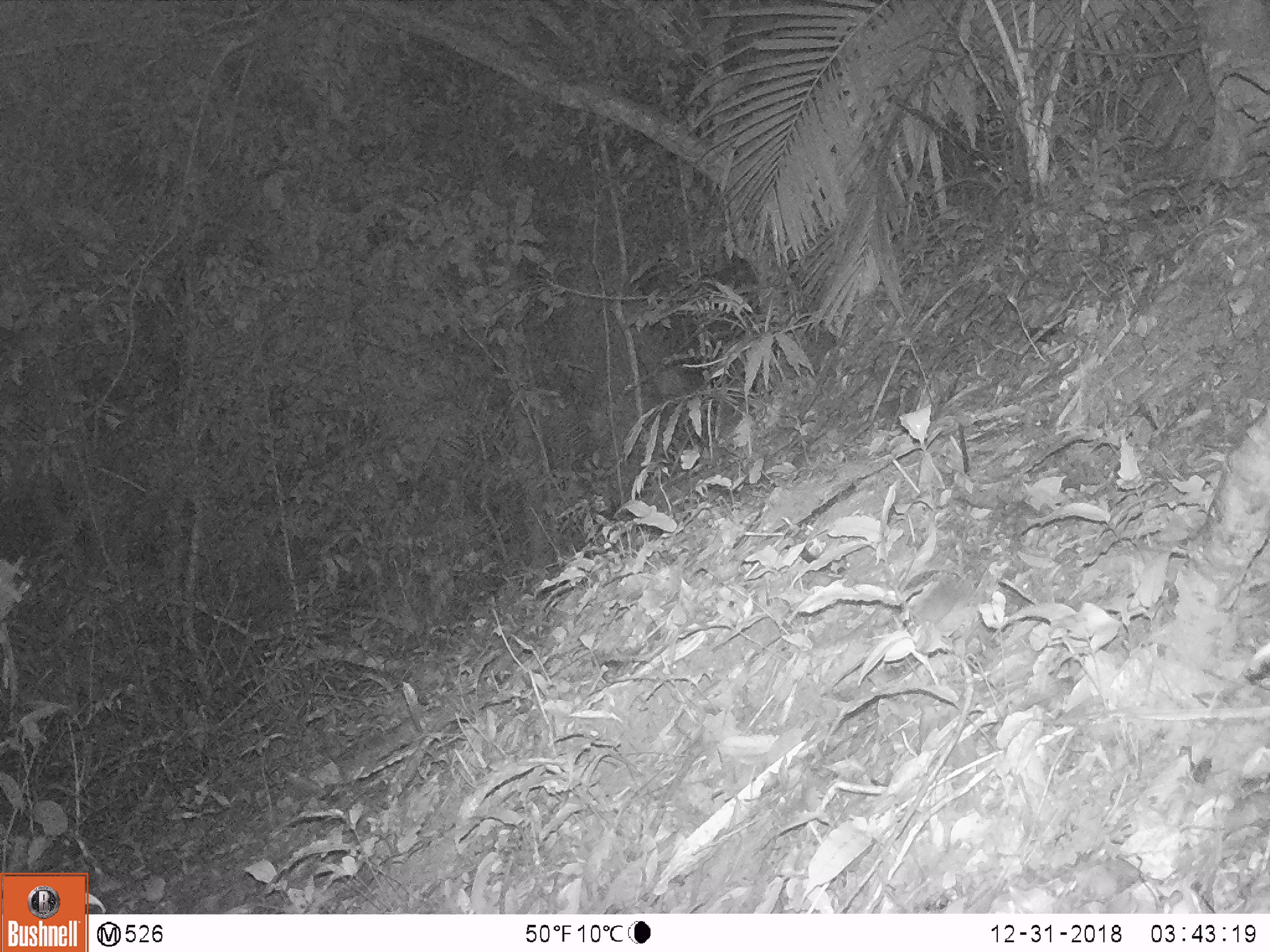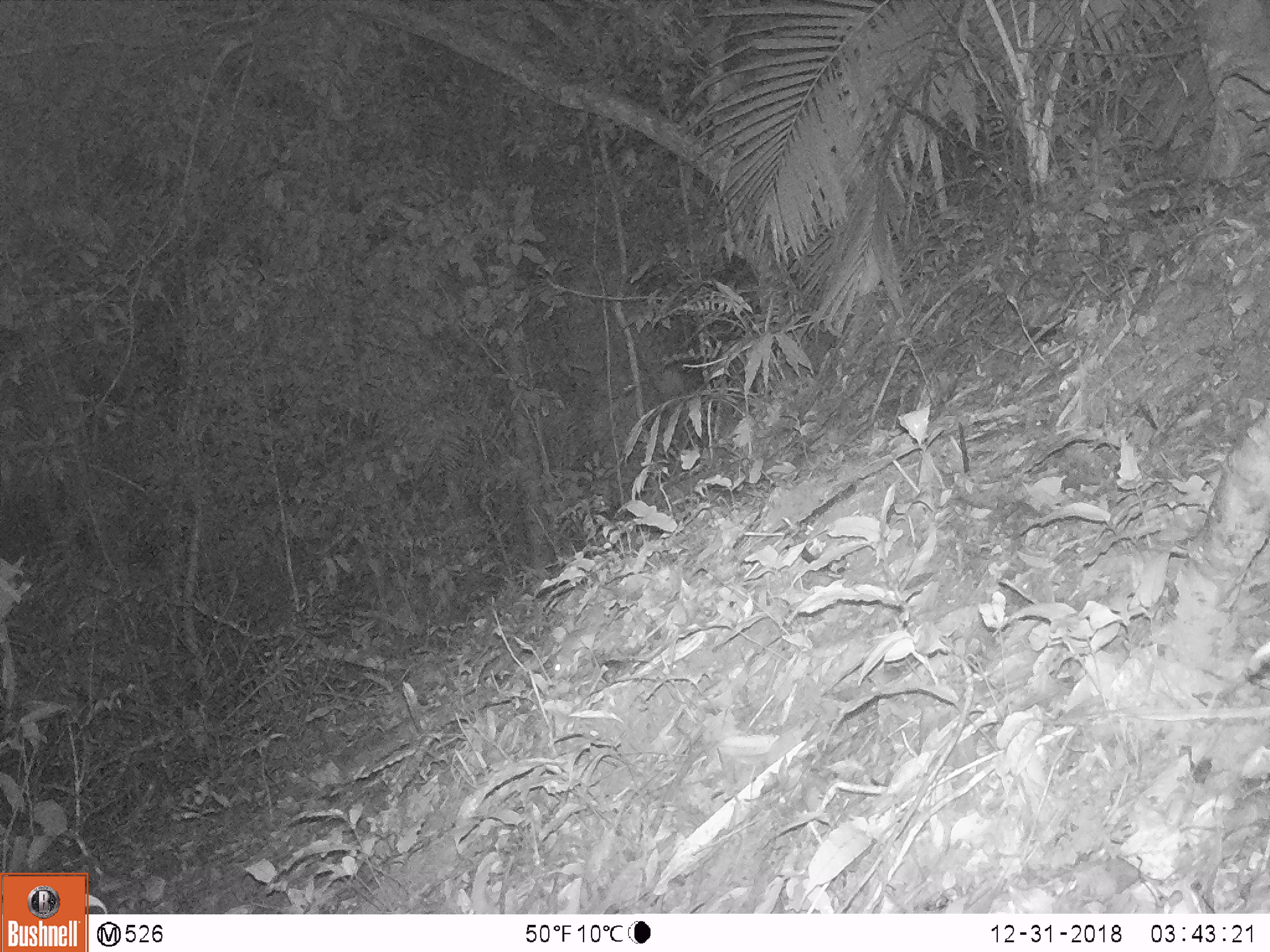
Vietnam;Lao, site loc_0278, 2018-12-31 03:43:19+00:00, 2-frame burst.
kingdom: Animalia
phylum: Chordata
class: Mammalia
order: Rodentia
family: Muridae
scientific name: Muridae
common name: old-world mice and rats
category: unidentified murid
Unidentified murid (old-world mice and rats) (Muridae). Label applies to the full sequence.